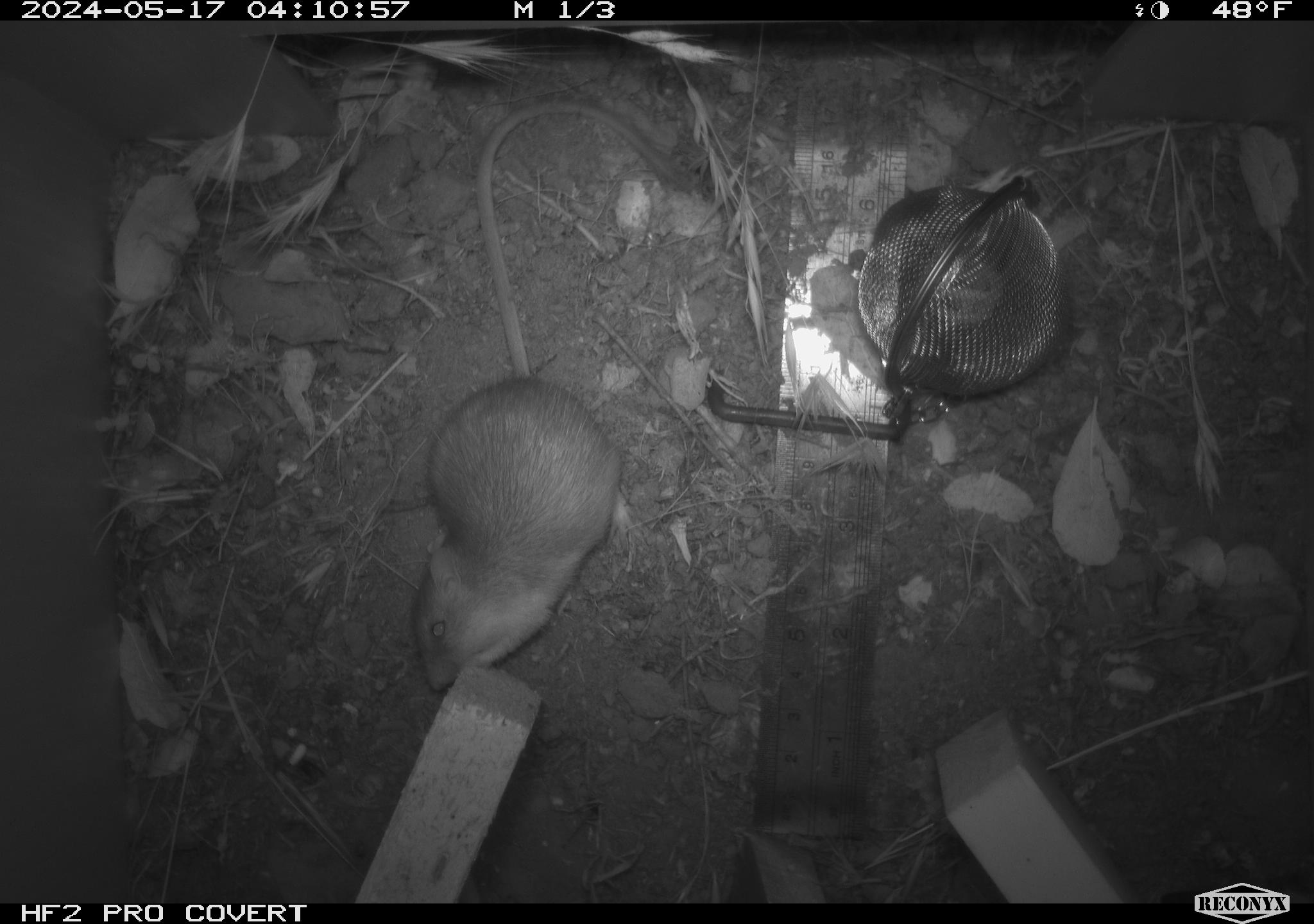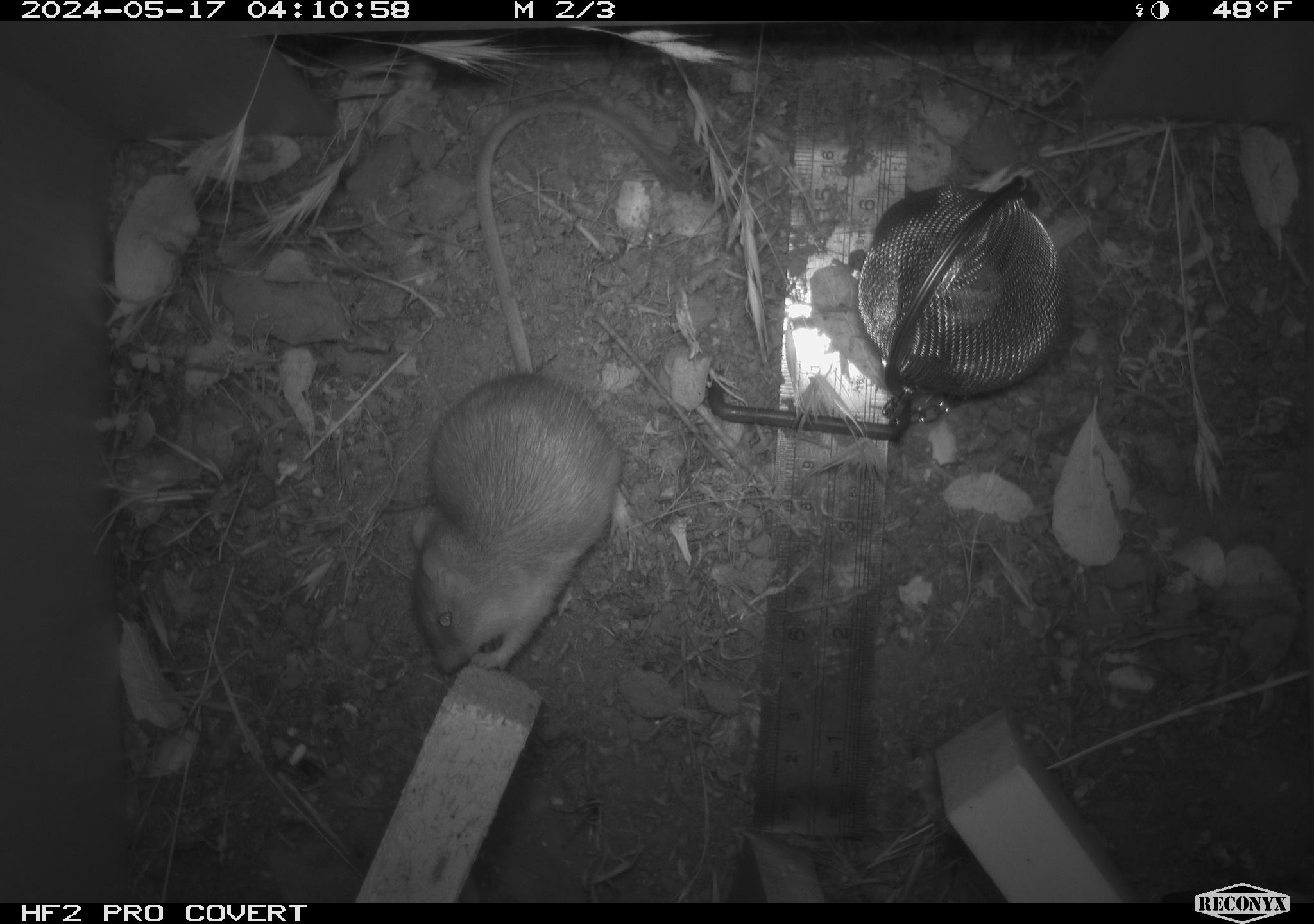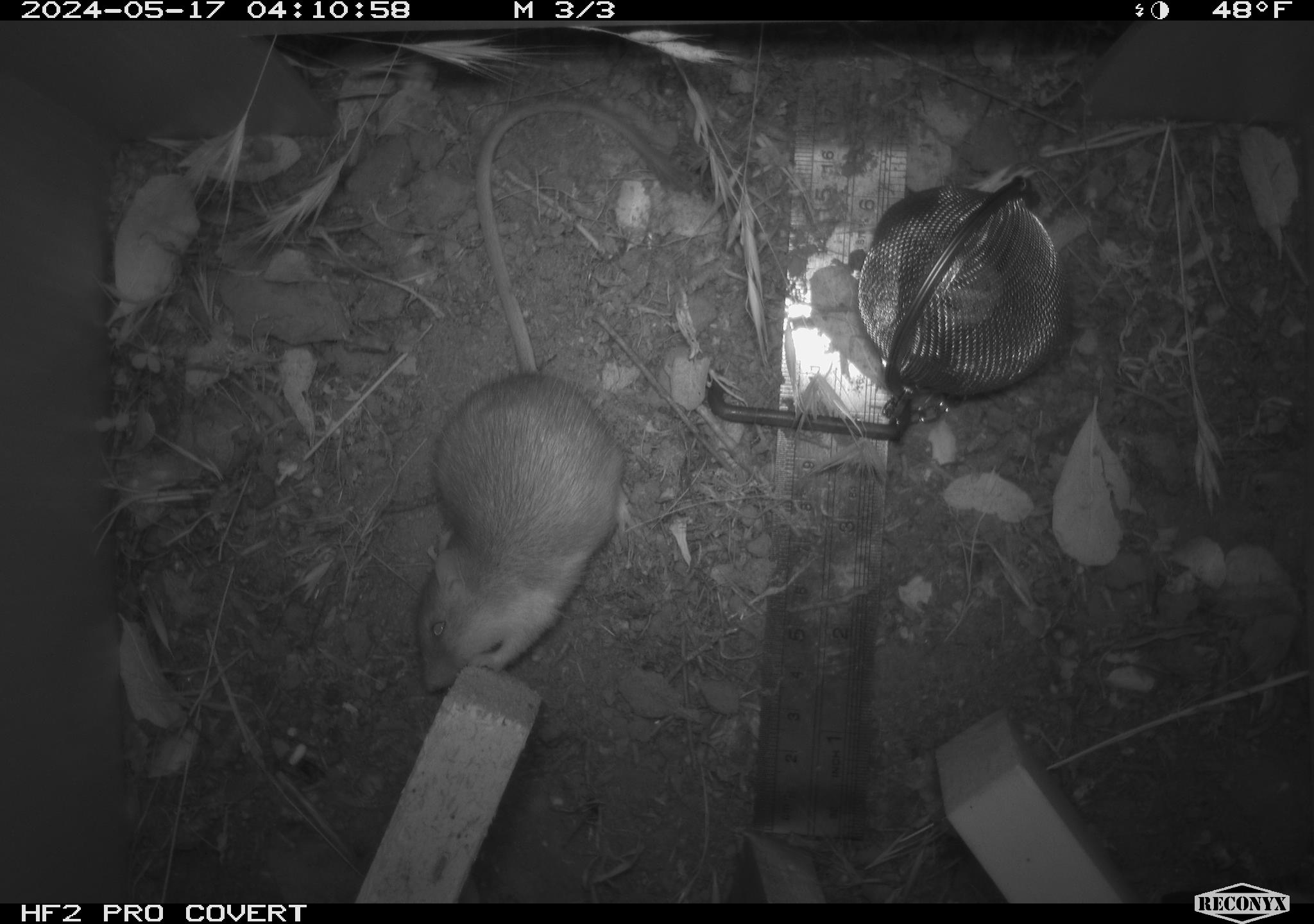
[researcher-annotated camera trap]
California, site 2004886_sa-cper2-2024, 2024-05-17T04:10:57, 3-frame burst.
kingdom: Animalia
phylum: Chordata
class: Mammalia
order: Rodentia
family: Heteromyidae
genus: Dipodomys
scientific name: Dipodomys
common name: kangaroo rats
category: dipodomys species